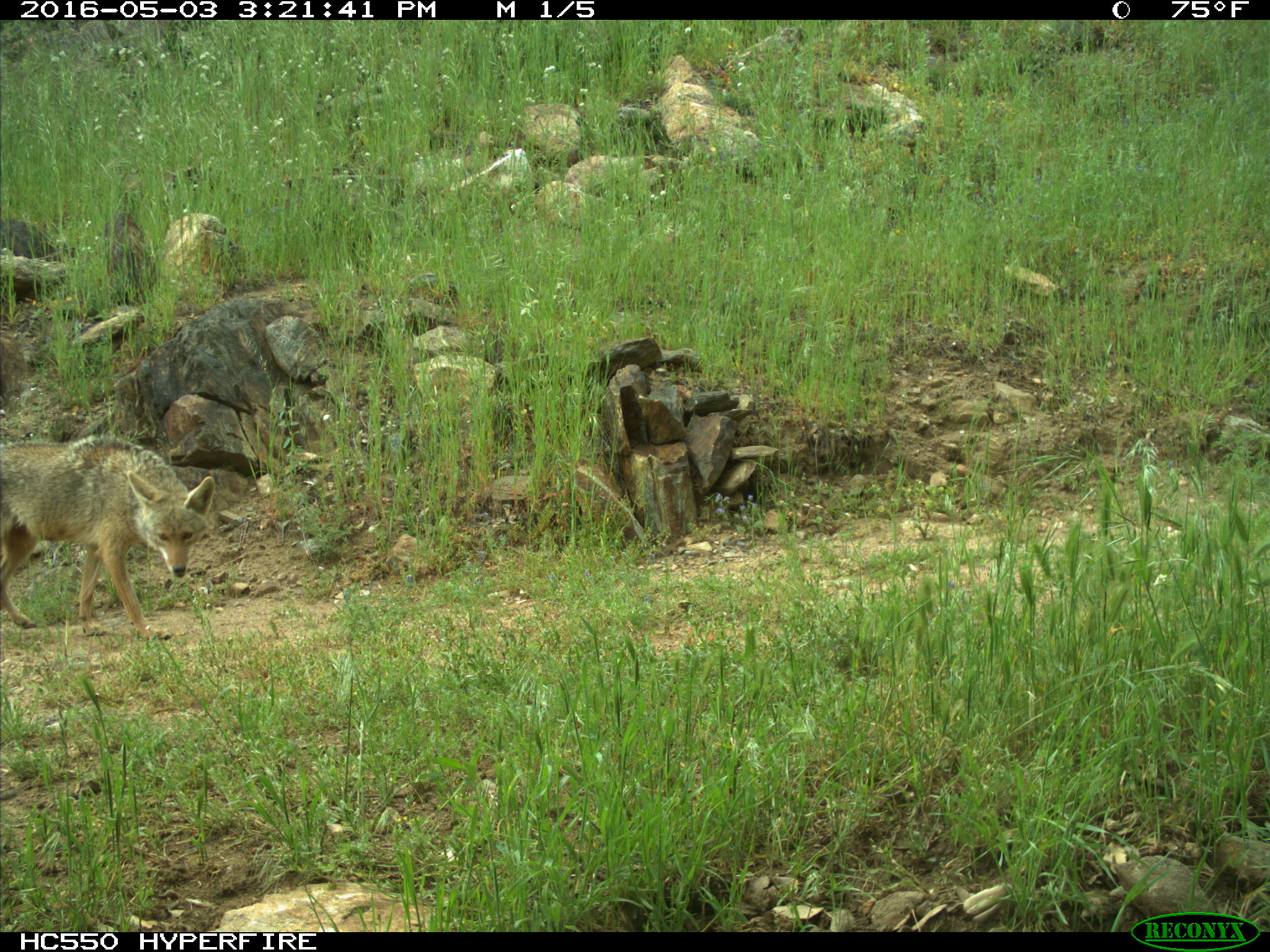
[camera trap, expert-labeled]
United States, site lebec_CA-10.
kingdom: Animalia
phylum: Chordata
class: Mammalia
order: Carnivora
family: Canidae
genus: Canis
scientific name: Canis latrans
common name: coyote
Canis latrans (coyote).